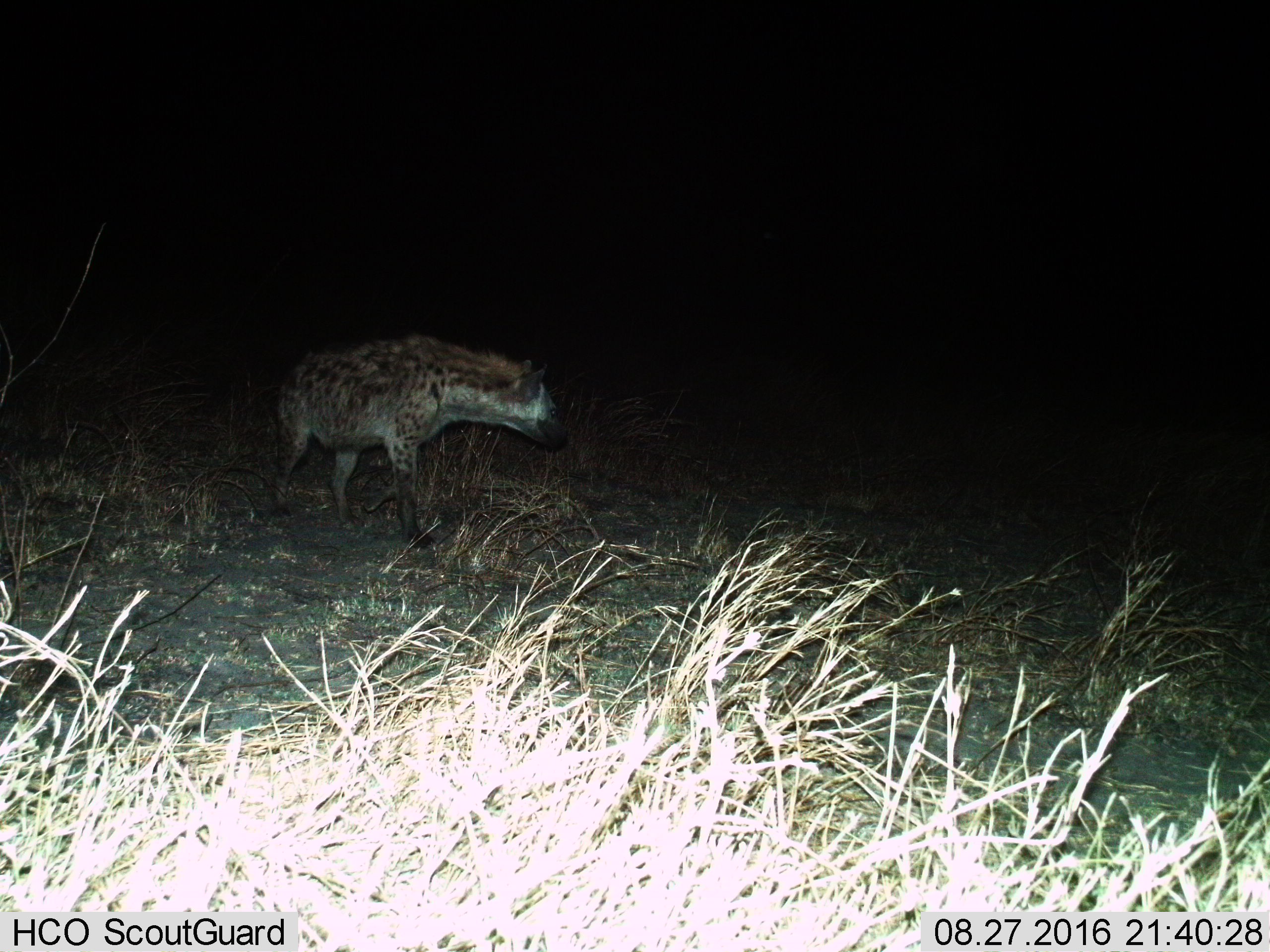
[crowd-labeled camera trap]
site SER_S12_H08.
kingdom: Animalia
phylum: Chordata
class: Mammalia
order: Carnivora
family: Hyaenidae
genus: Crocuta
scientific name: Crocuta crocuta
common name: spotted hyena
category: hyenaspotted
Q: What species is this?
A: Hyenaspotted (spotted hyena) (Crocuta crocuta).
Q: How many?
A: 1.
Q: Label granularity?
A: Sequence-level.